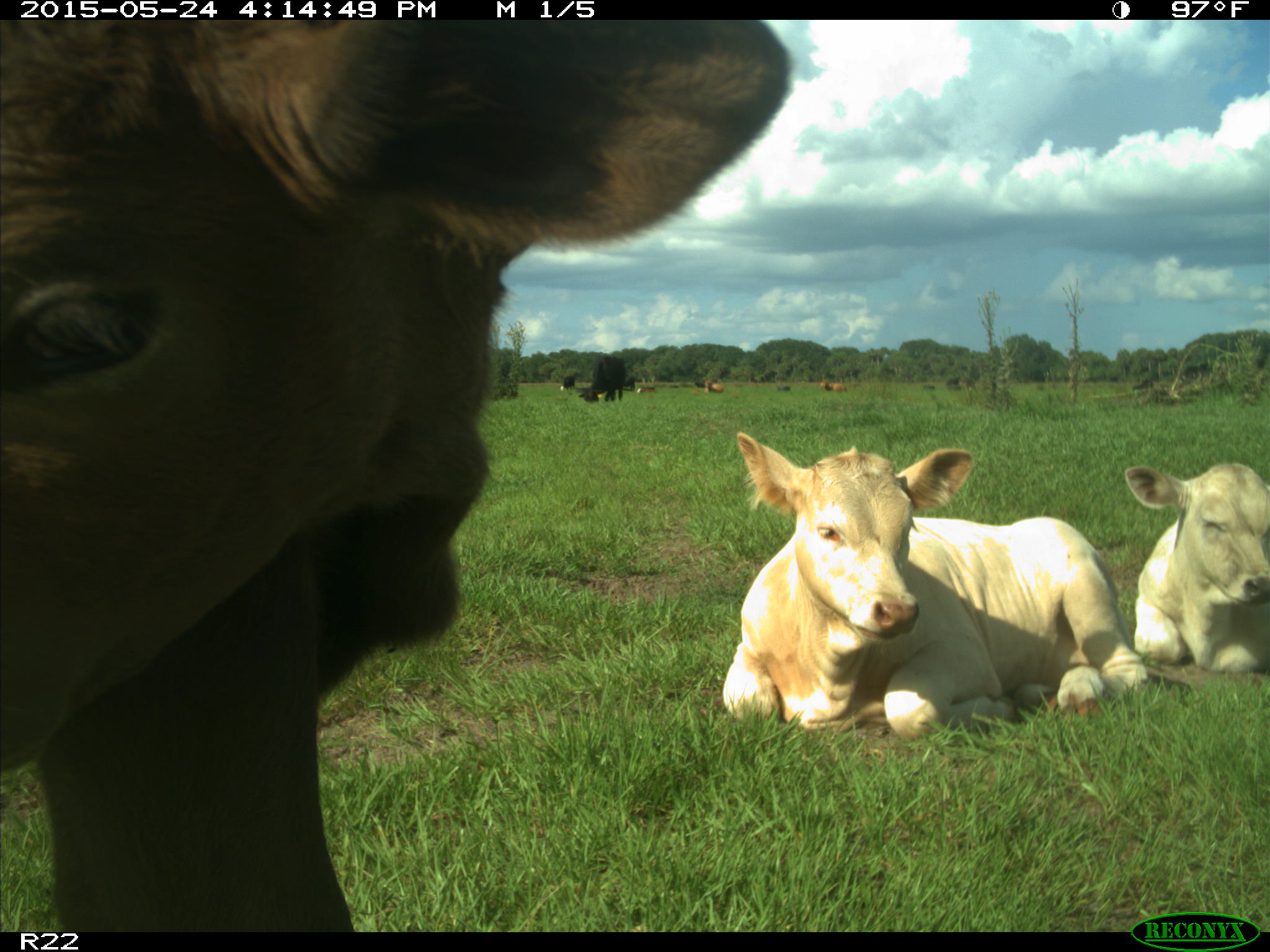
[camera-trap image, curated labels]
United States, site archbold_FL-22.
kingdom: Animalia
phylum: Chordata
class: Mammalia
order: Artiodactyla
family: Bovidae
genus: Bos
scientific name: Bos taurus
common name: domestic cow